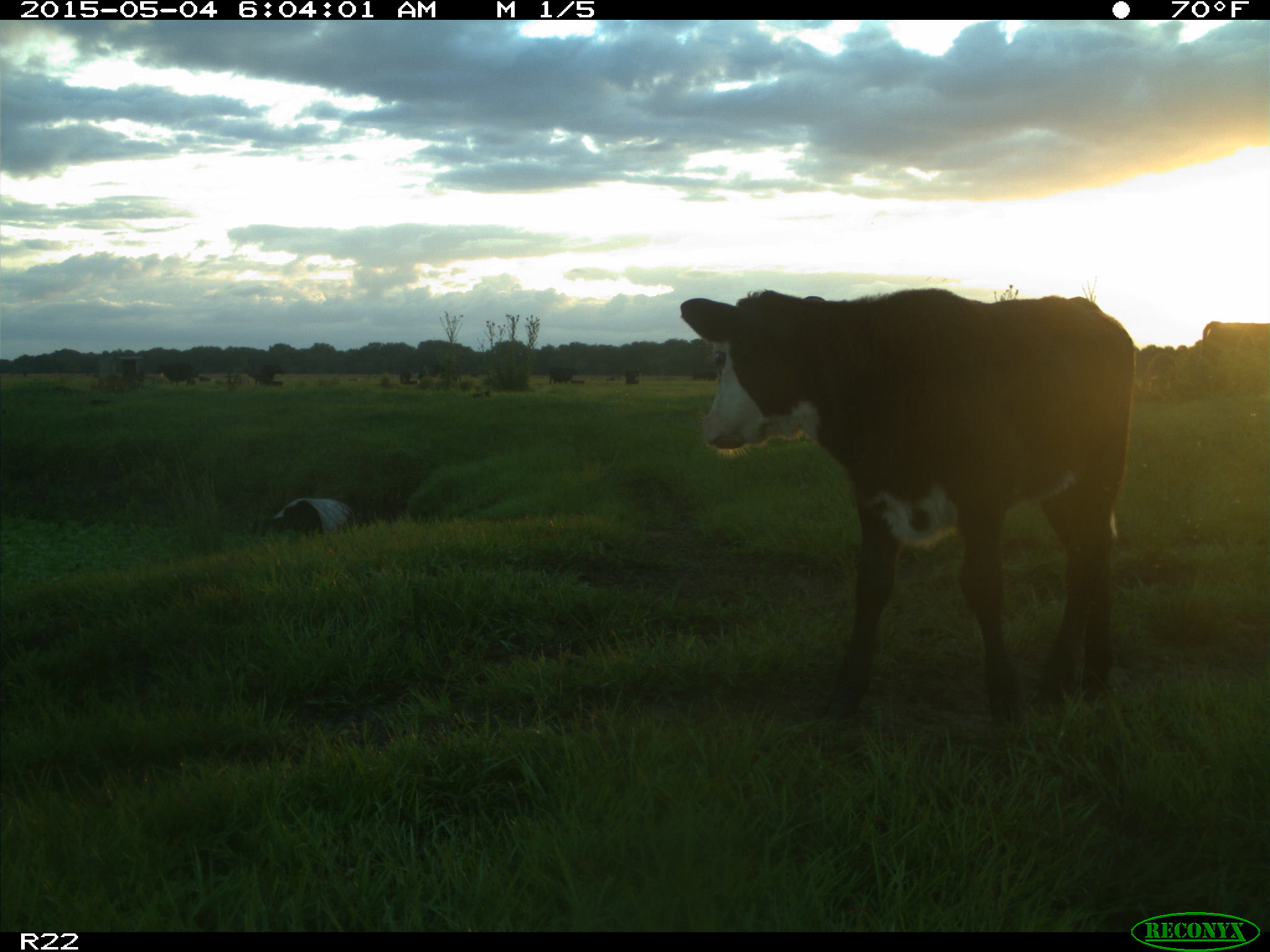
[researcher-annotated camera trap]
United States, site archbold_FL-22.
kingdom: Animalia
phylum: Chordata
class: Mammalia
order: Artiodactyla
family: Bovidae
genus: Bos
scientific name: Bos taurus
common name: domestic cow